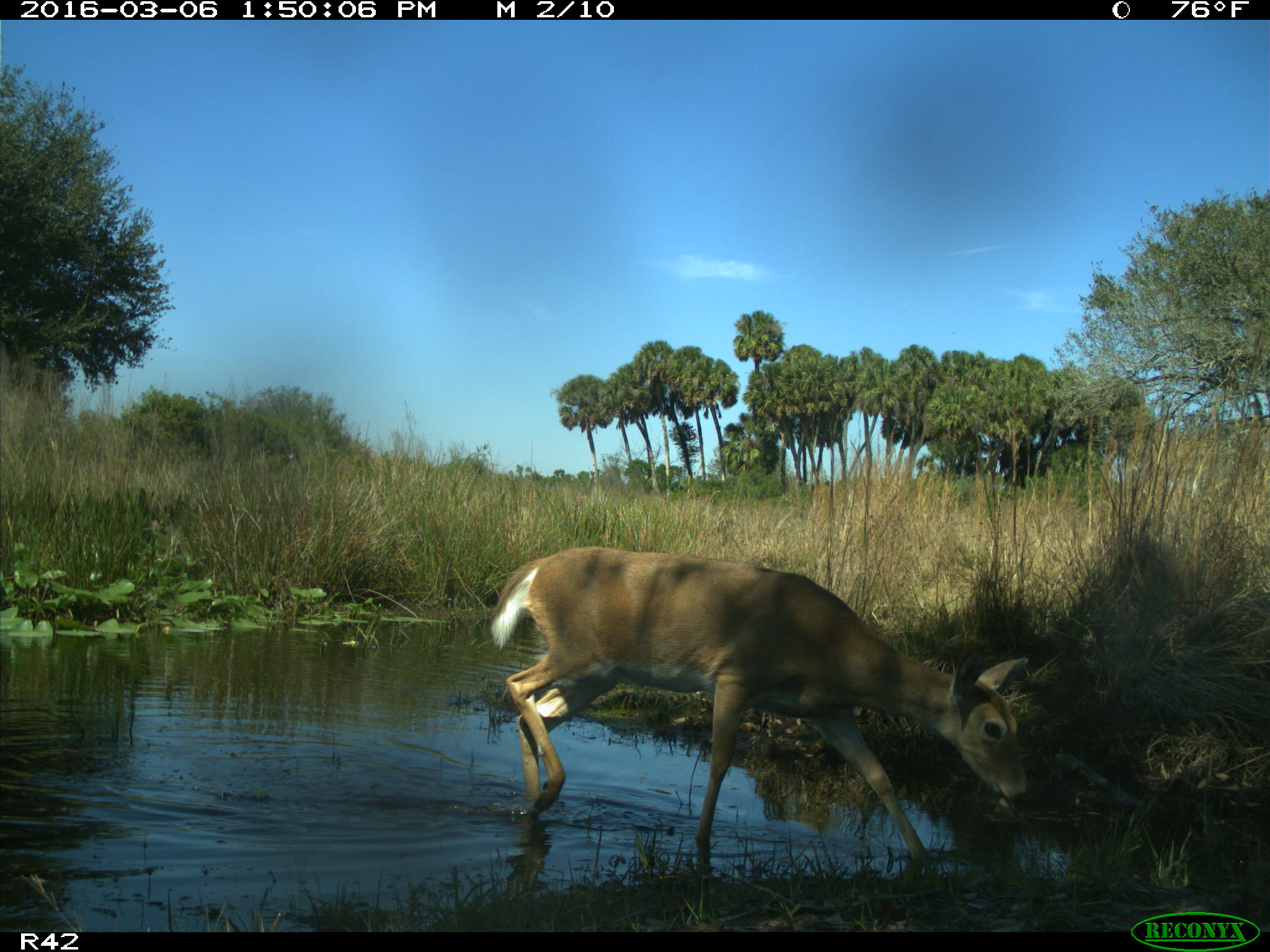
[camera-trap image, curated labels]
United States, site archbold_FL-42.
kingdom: Animalia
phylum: Chordata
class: Mammalia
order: Artiodactyla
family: Cervidae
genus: Odocoileus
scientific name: Odocoileus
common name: deer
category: unidentified deer